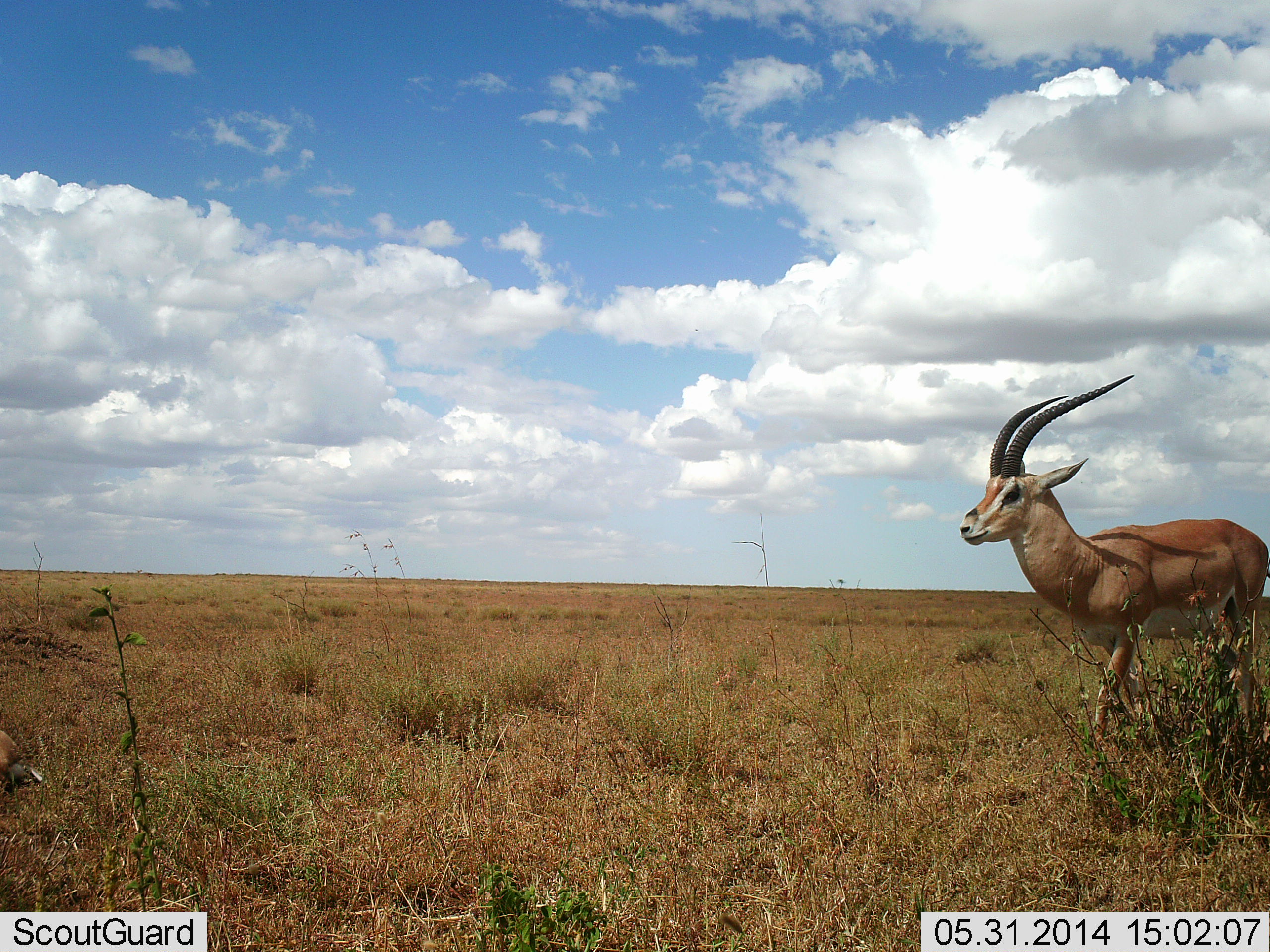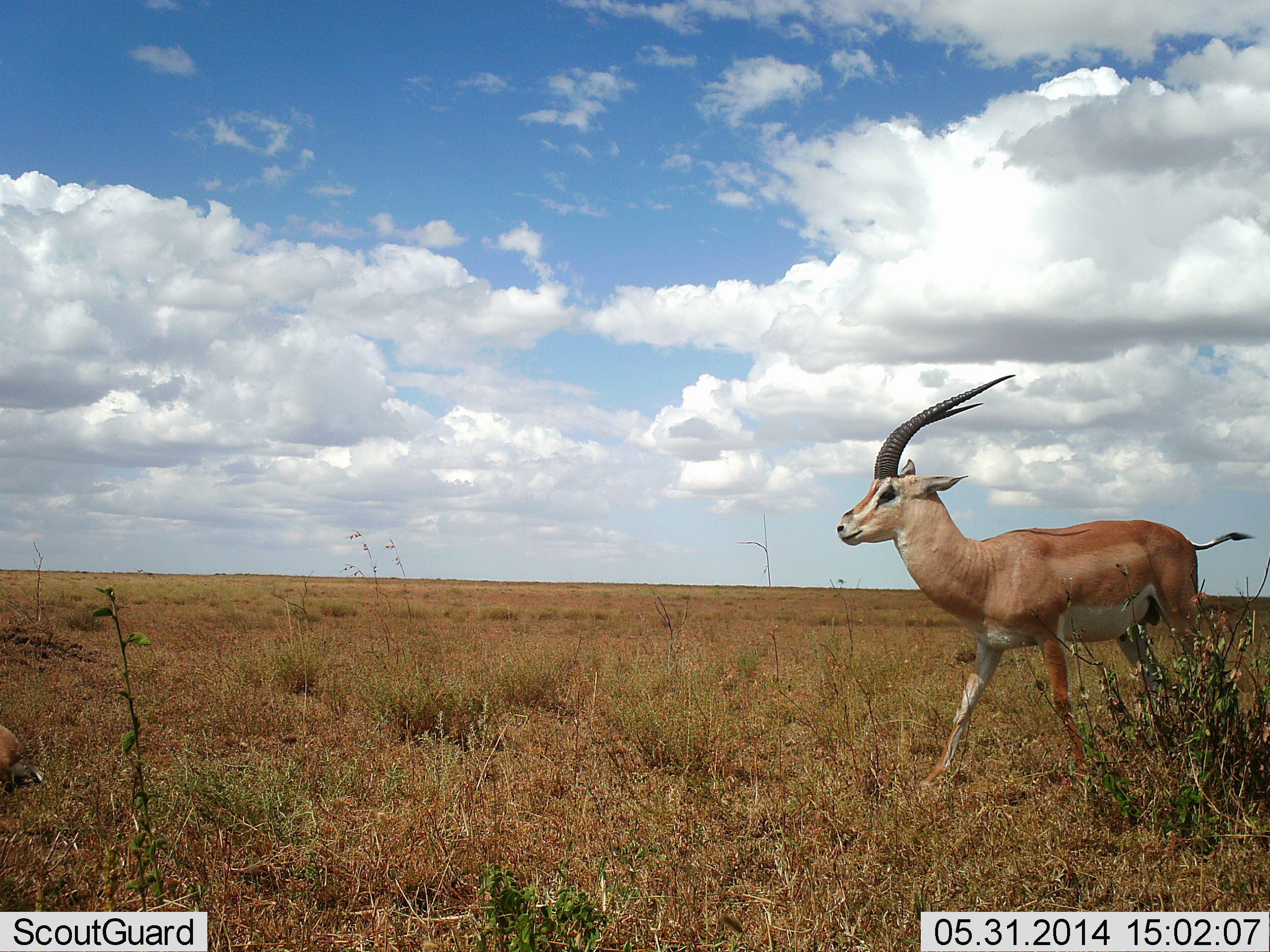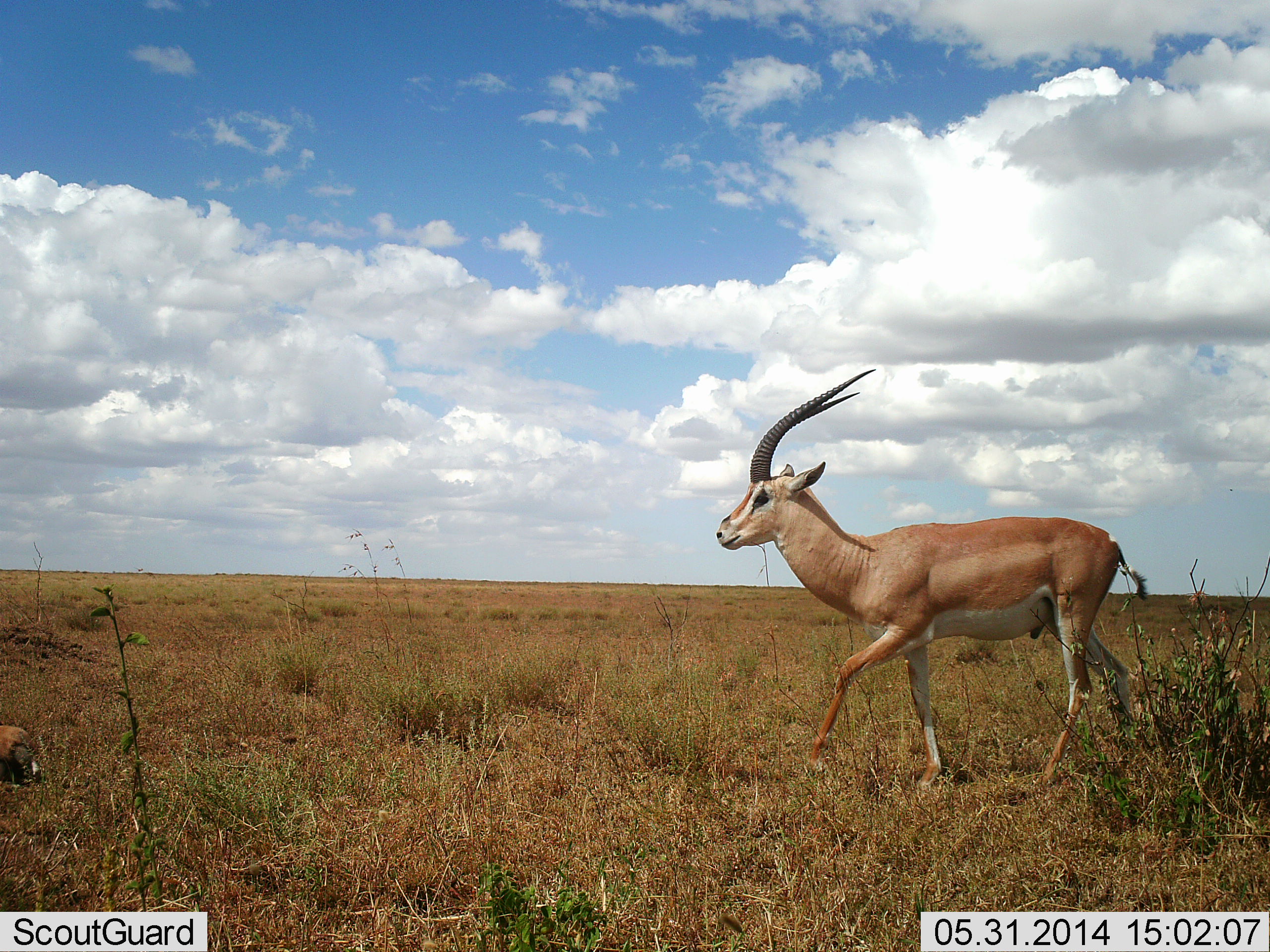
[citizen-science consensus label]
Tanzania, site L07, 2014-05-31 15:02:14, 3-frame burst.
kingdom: Animalia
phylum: Chordata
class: Mammalia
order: Artiodactyla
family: Bovidae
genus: Nanger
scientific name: Nanger granti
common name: grant's gazelle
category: gazellegrants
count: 1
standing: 10%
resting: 20%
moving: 100%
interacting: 0%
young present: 0%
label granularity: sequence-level